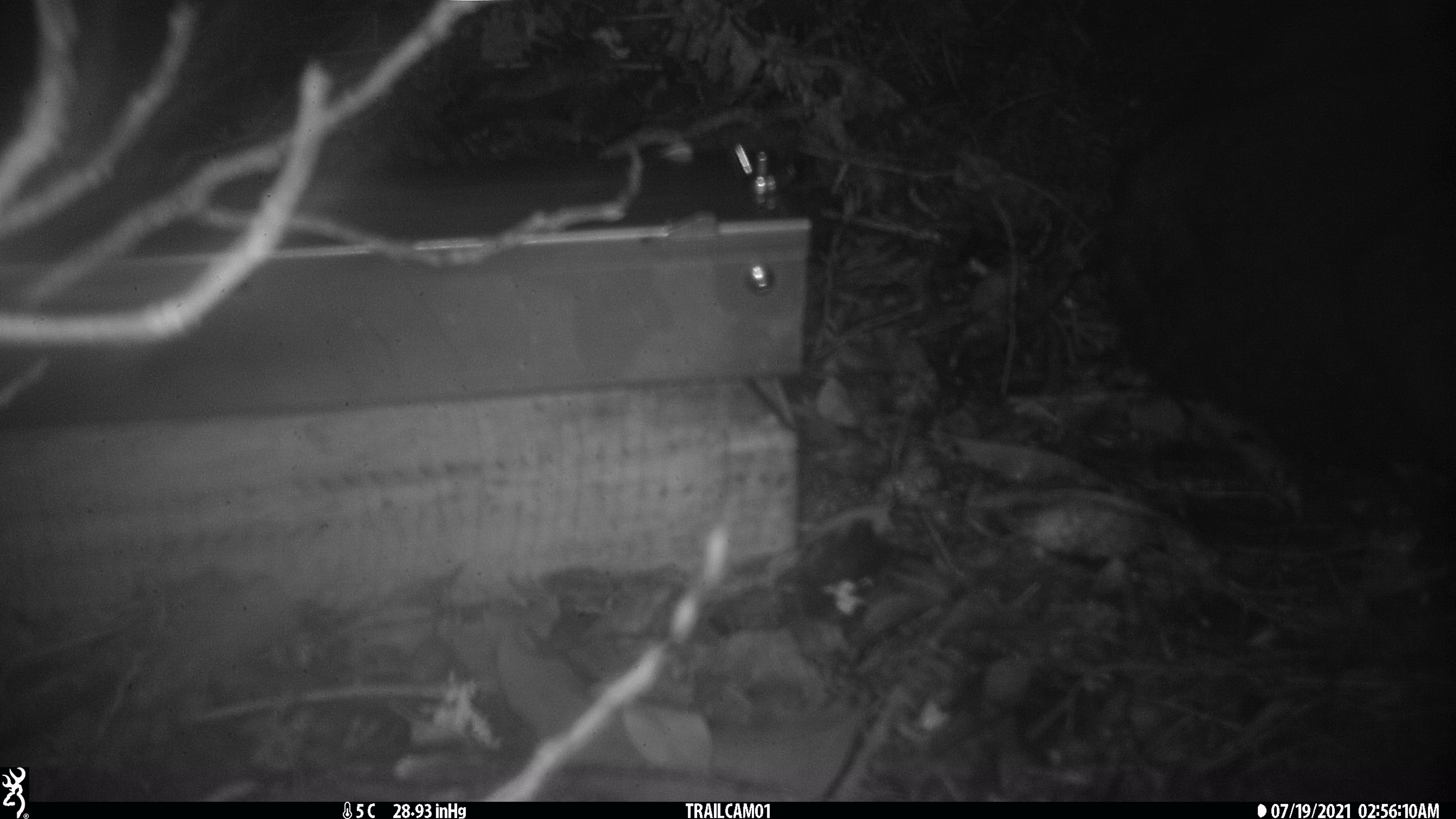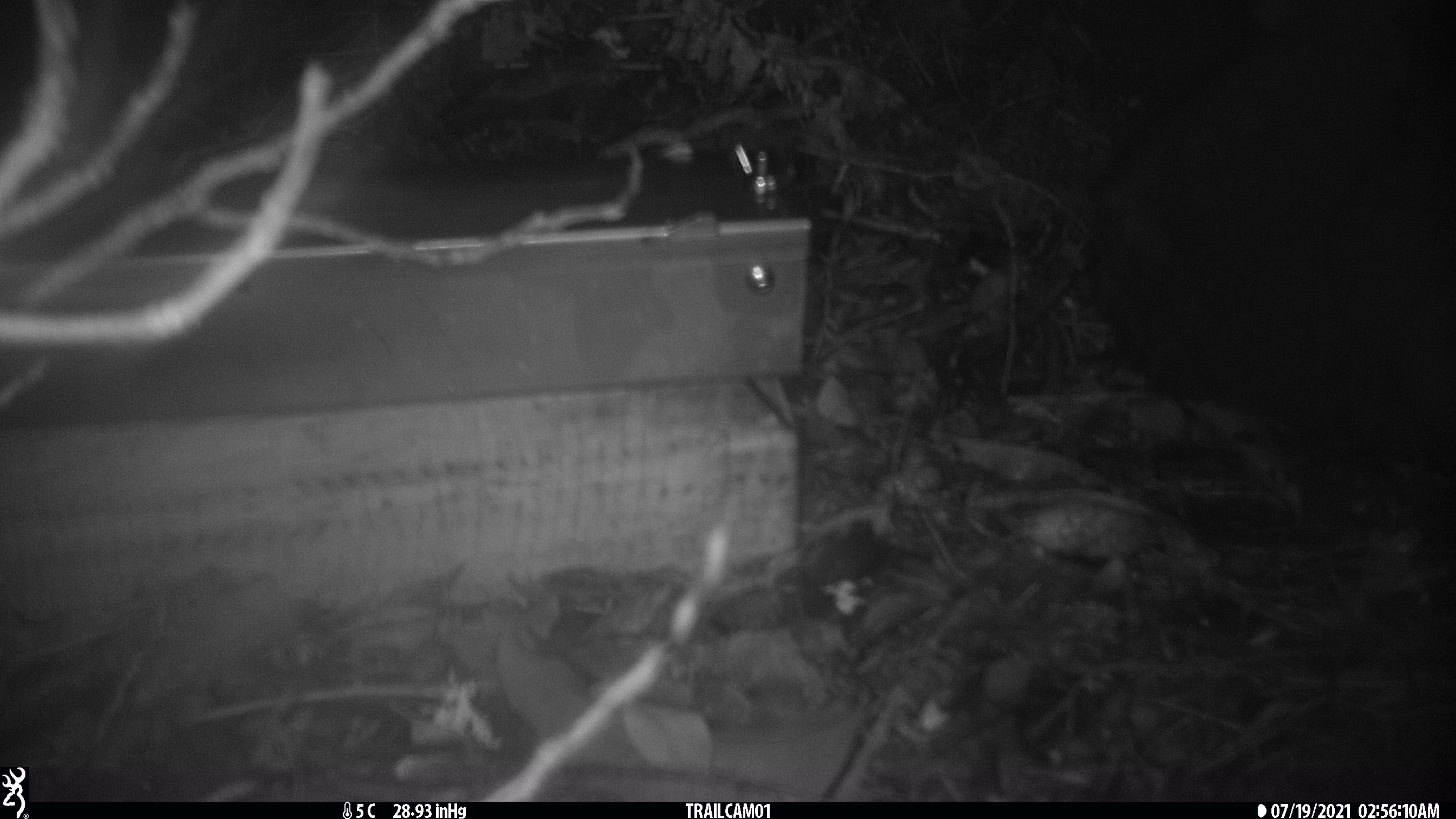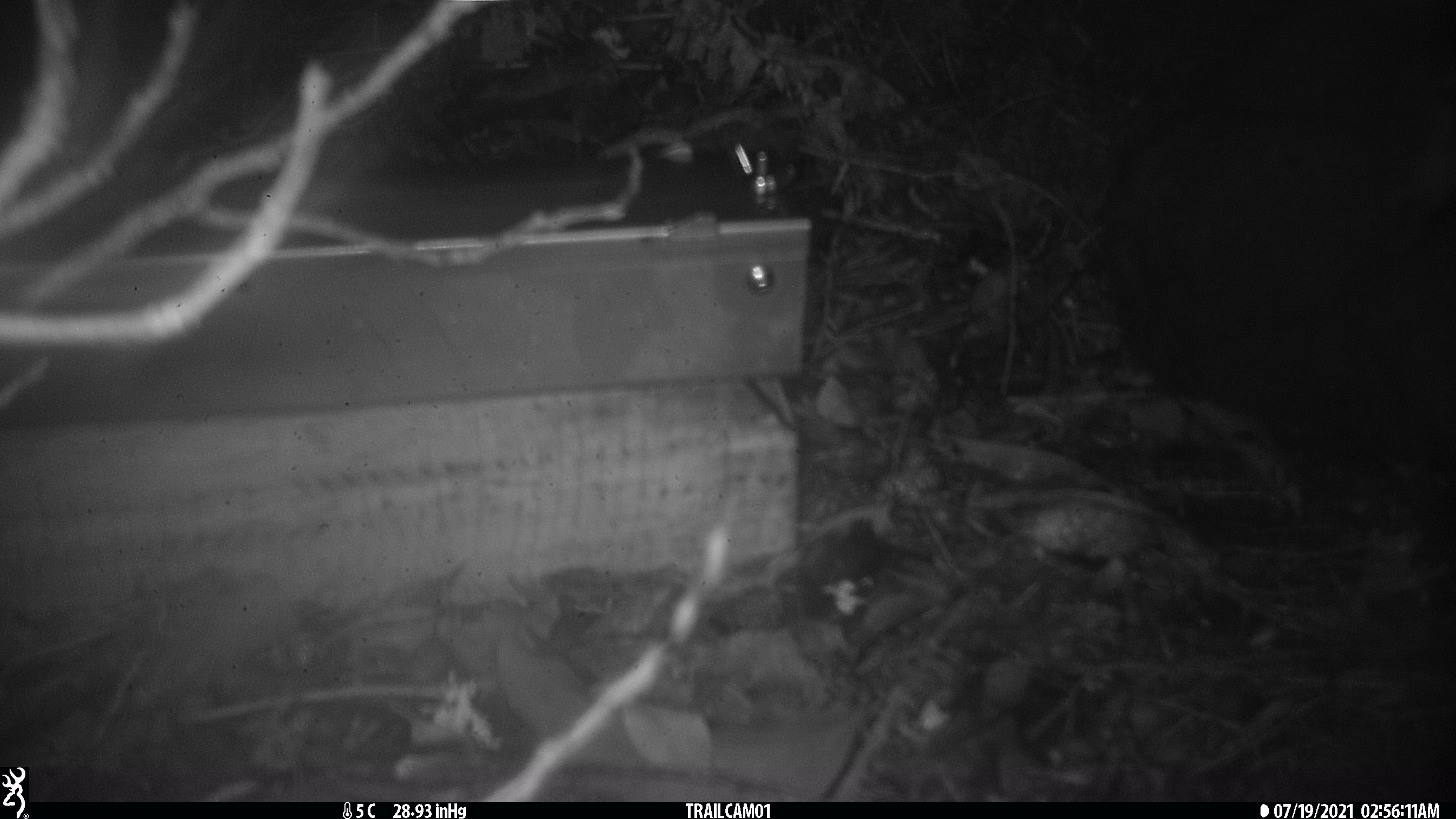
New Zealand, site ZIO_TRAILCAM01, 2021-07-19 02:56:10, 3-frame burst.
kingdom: Animalia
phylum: Chordata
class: Mammalia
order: Diprotodontia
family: Phalangeridae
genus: Trichosurus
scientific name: Trichosurus vulpecula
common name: common brushtail possum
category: possum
Possum (common brushtail possum) (Trichosurus vulpecula).